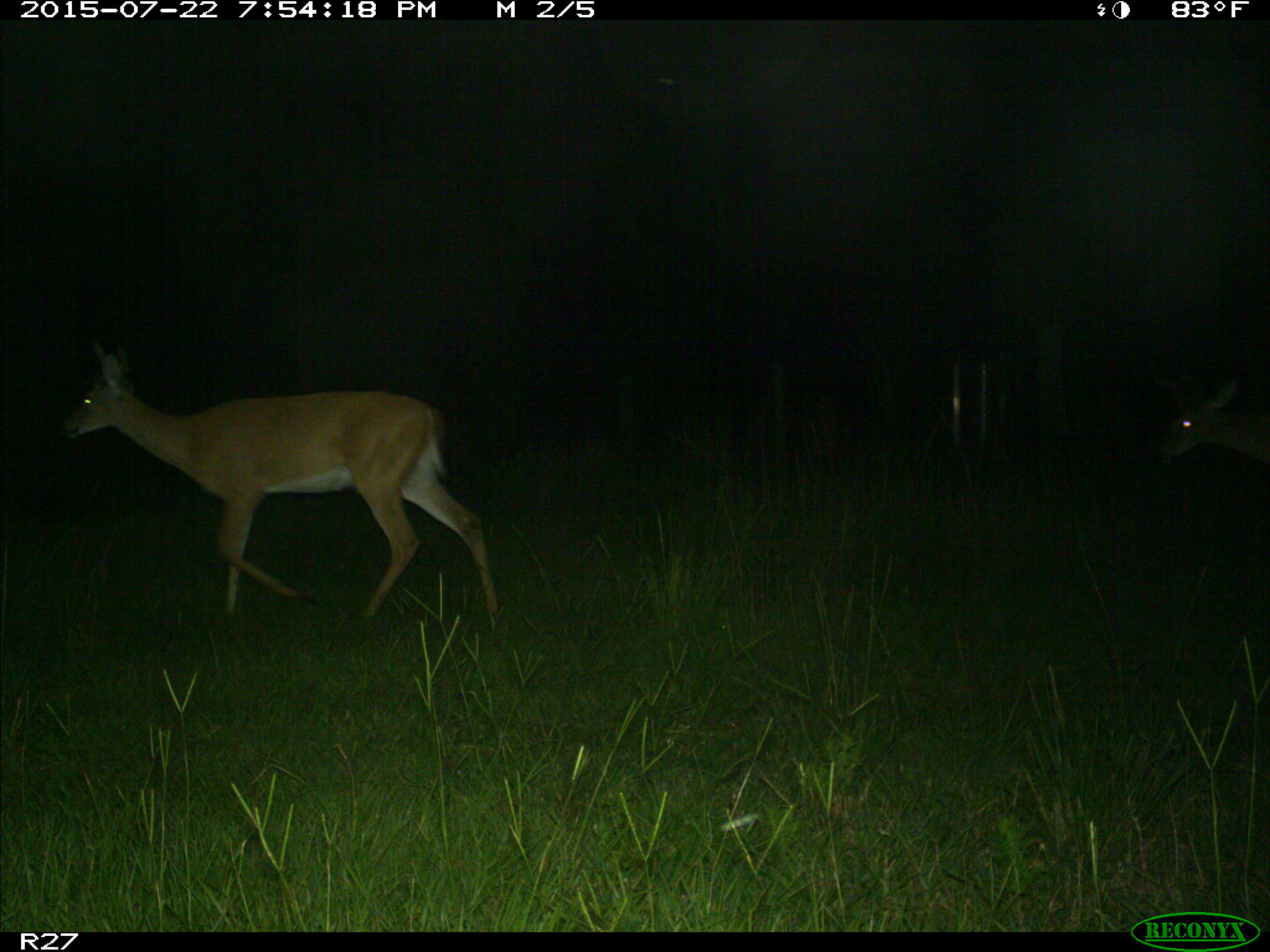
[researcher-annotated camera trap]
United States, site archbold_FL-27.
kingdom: Animalia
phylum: Chordata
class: Mammalia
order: Artiodactyla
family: Cervidae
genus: Odocoileus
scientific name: Odocoileus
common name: deer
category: unidentified deer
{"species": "unidentified deer (deer) (Odocoileus)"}